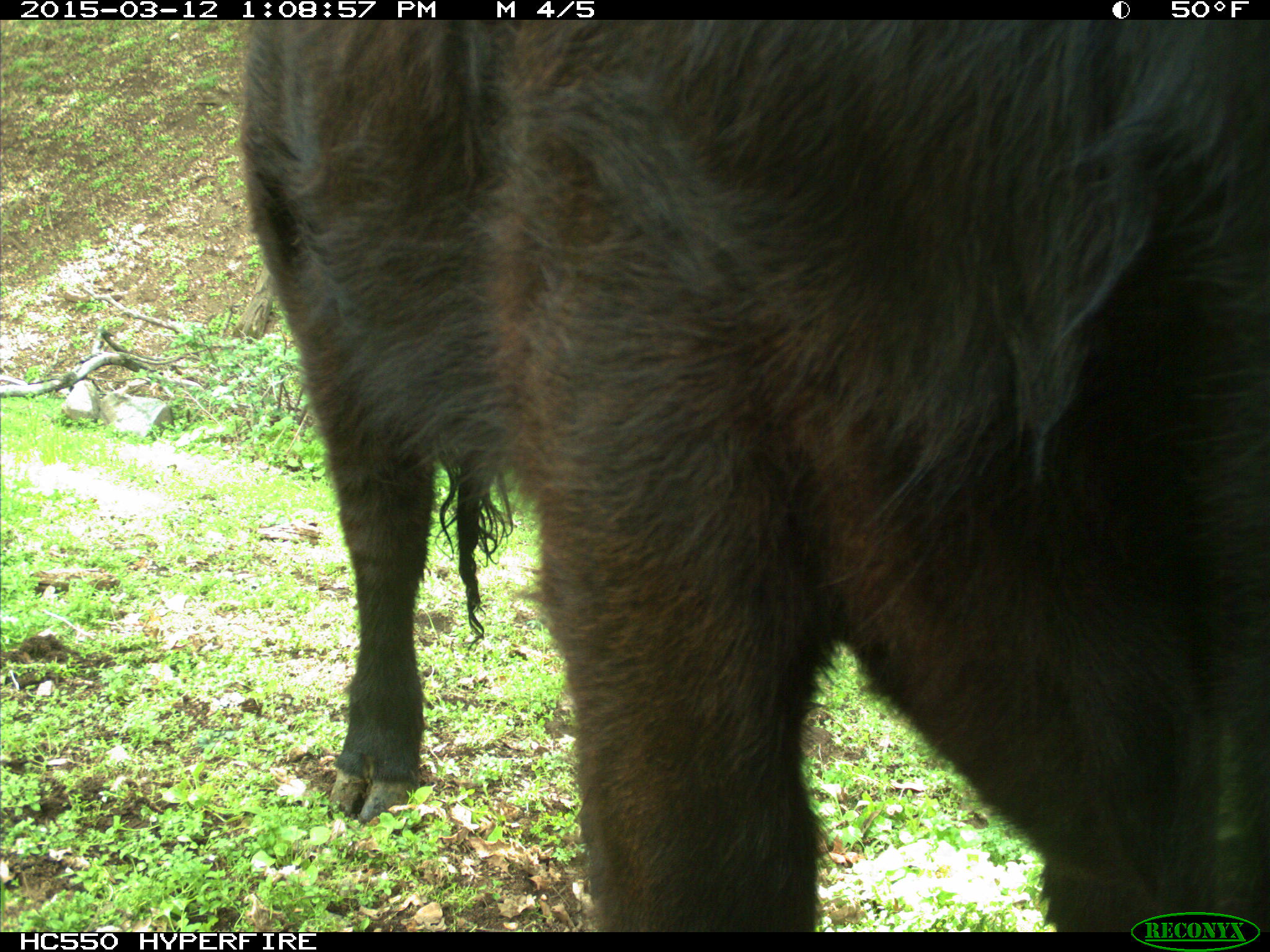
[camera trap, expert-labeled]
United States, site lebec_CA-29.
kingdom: Animalia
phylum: Chordata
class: Mammalia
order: Artiodactyla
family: Bovidae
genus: Bos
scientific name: Bos taurus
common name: domestic cow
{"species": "Bos taurus (domestic cow)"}